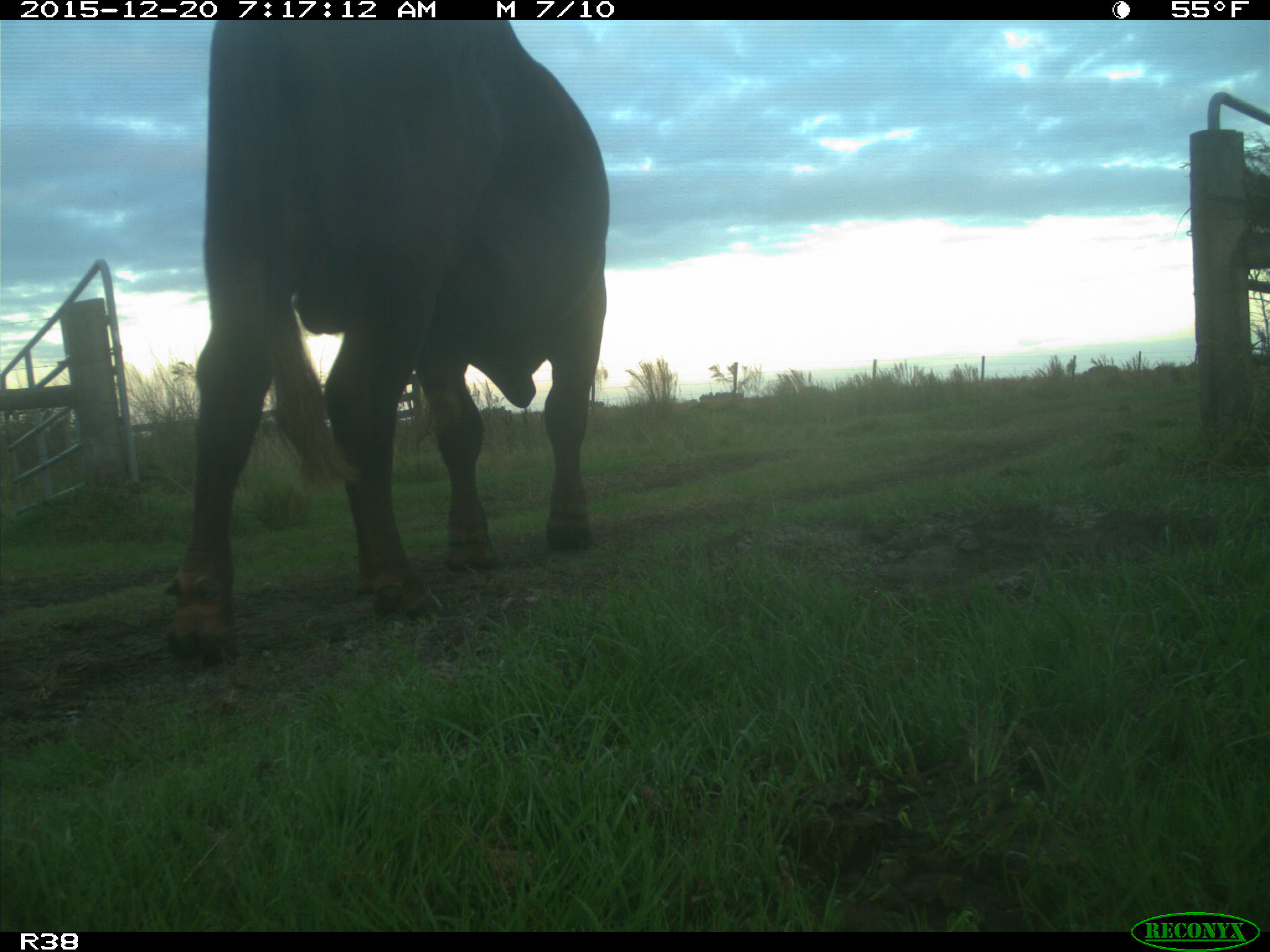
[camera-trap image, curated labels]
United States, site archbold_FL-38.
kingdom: Animalia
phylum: Chordata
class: Mammalia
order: Artiodactyla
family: Bovidae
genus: Bos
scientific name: Bos taurus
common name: domestic cow